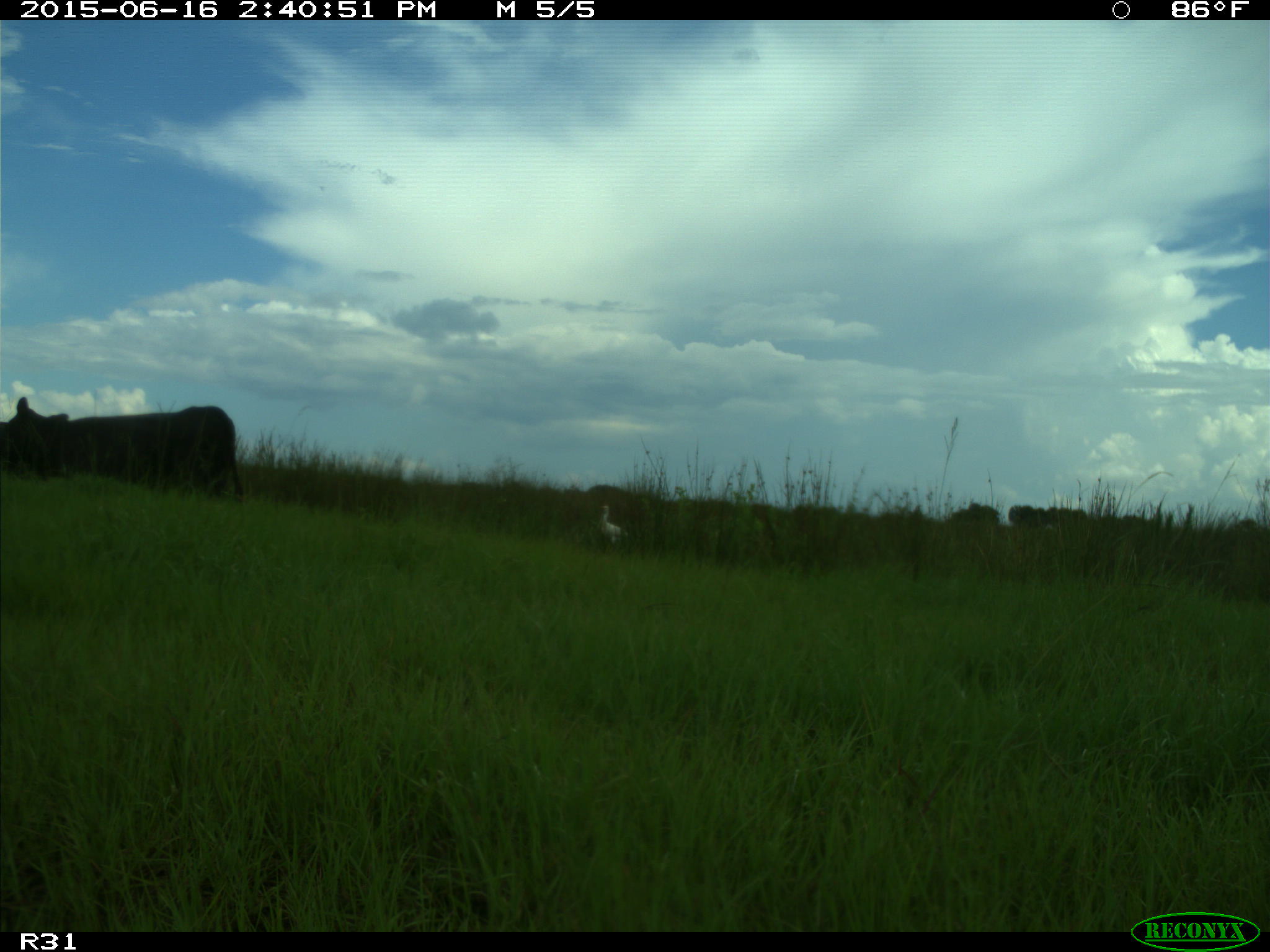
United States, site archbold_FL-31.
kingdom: Animalia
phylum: Chordata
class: Mammalia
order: Artiodactyla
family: Bovidae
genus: Bos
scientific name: Bos taurus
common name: domestic cow